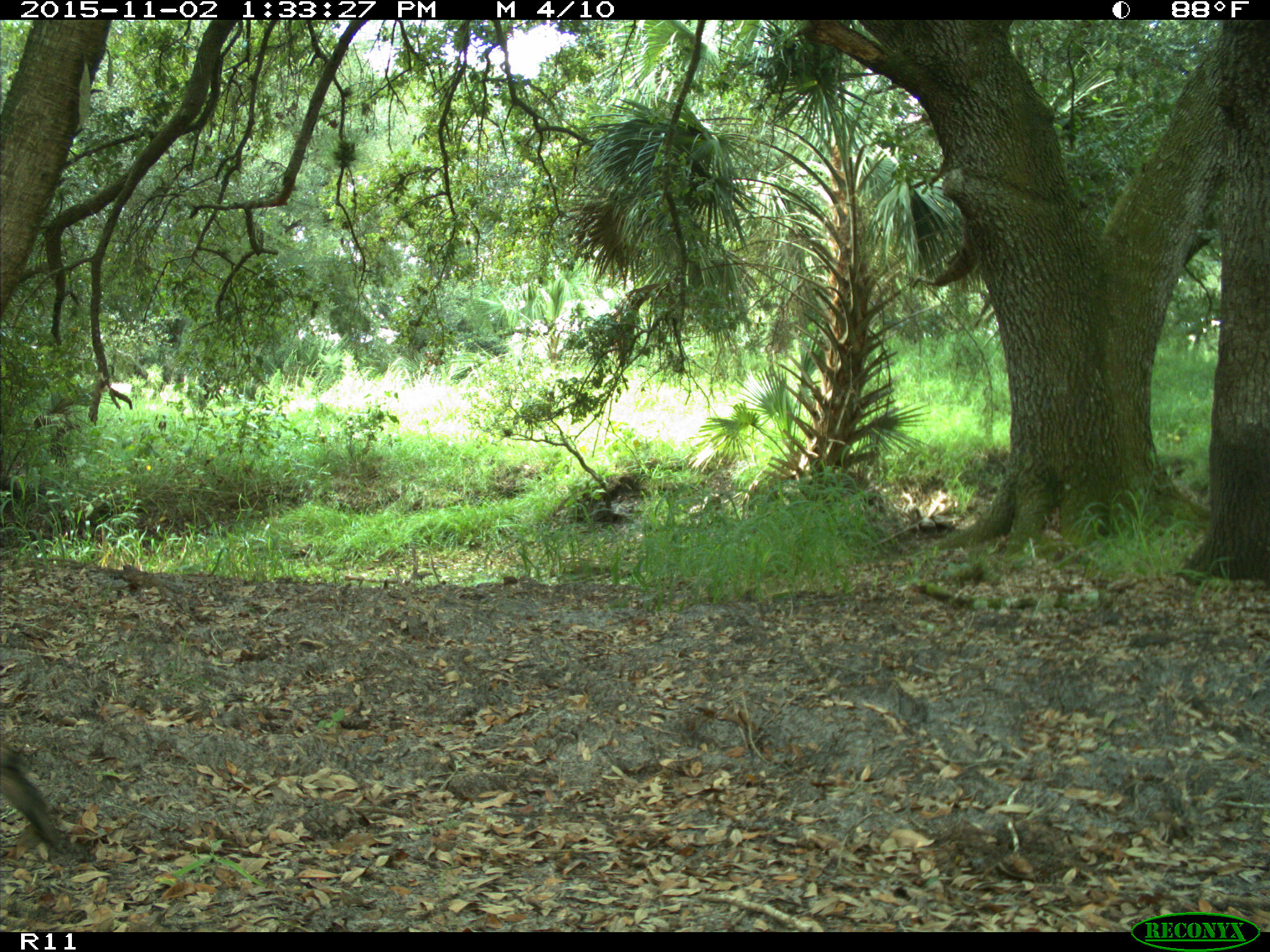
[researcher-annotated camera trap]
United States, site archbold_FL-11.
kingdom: Animalia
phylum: Chordata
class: Mammalia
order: Artiodactyla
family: Cervidae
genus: Odocoileus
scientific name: Odocoileus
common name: deer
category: unidentified deer